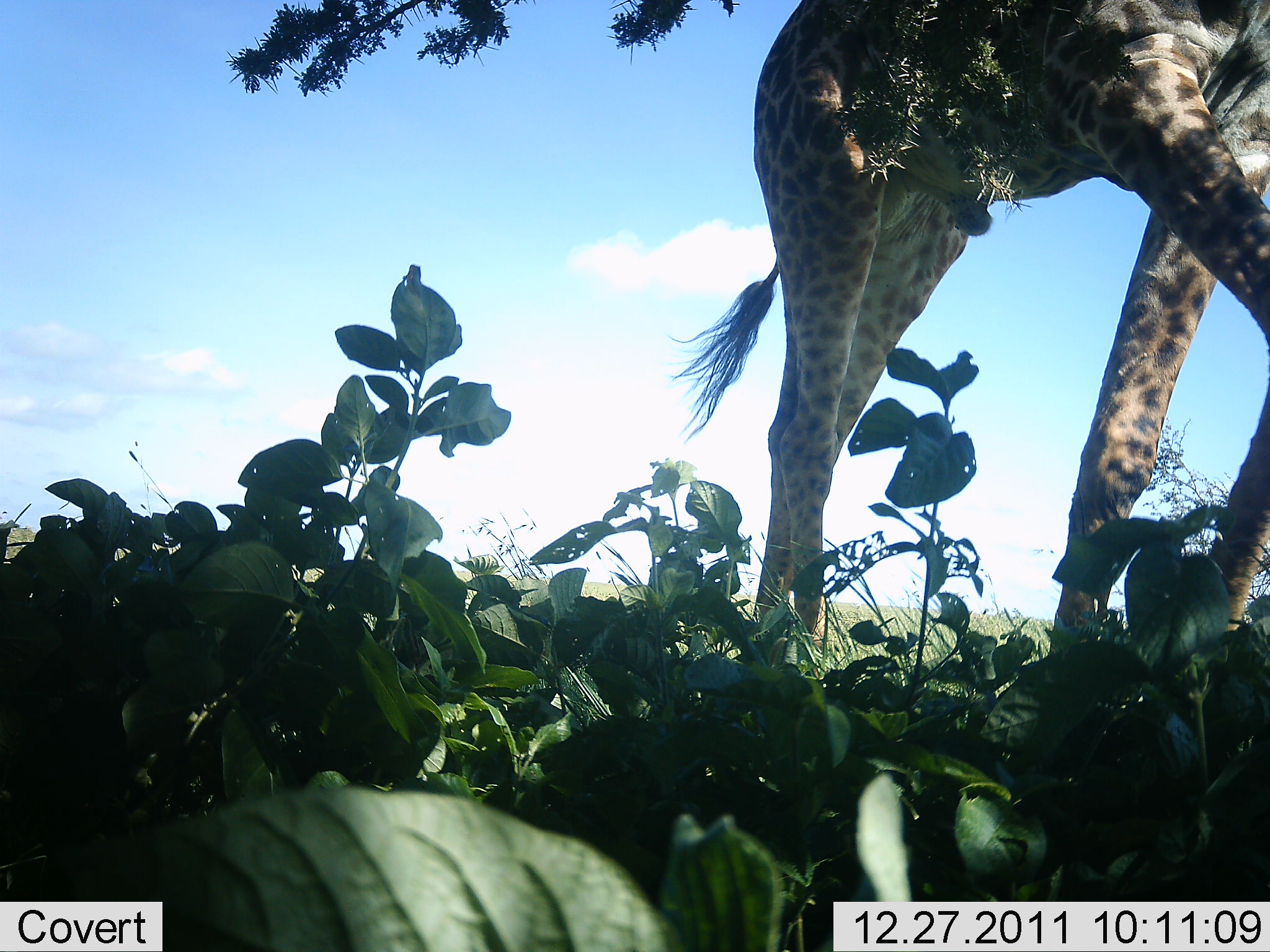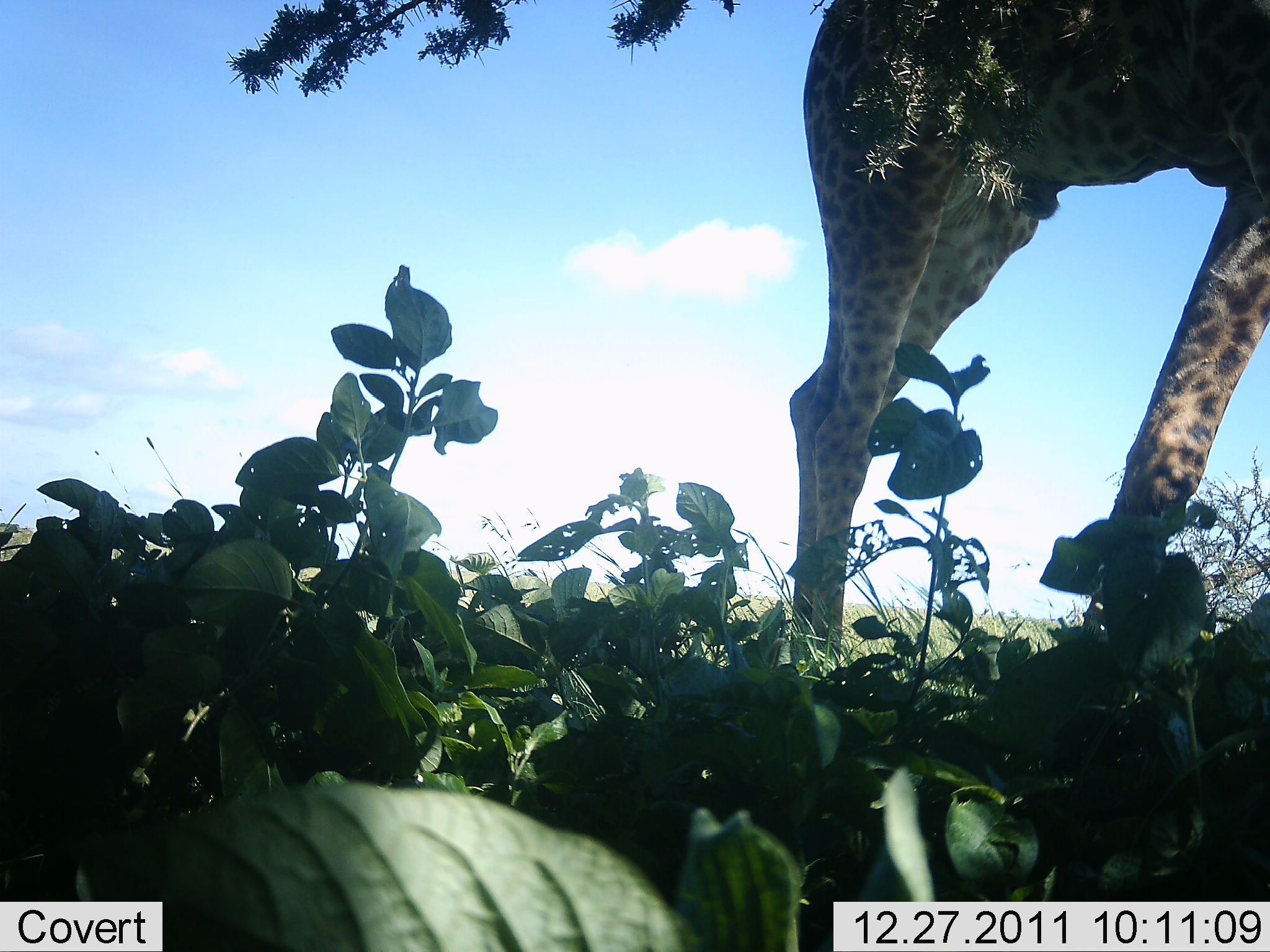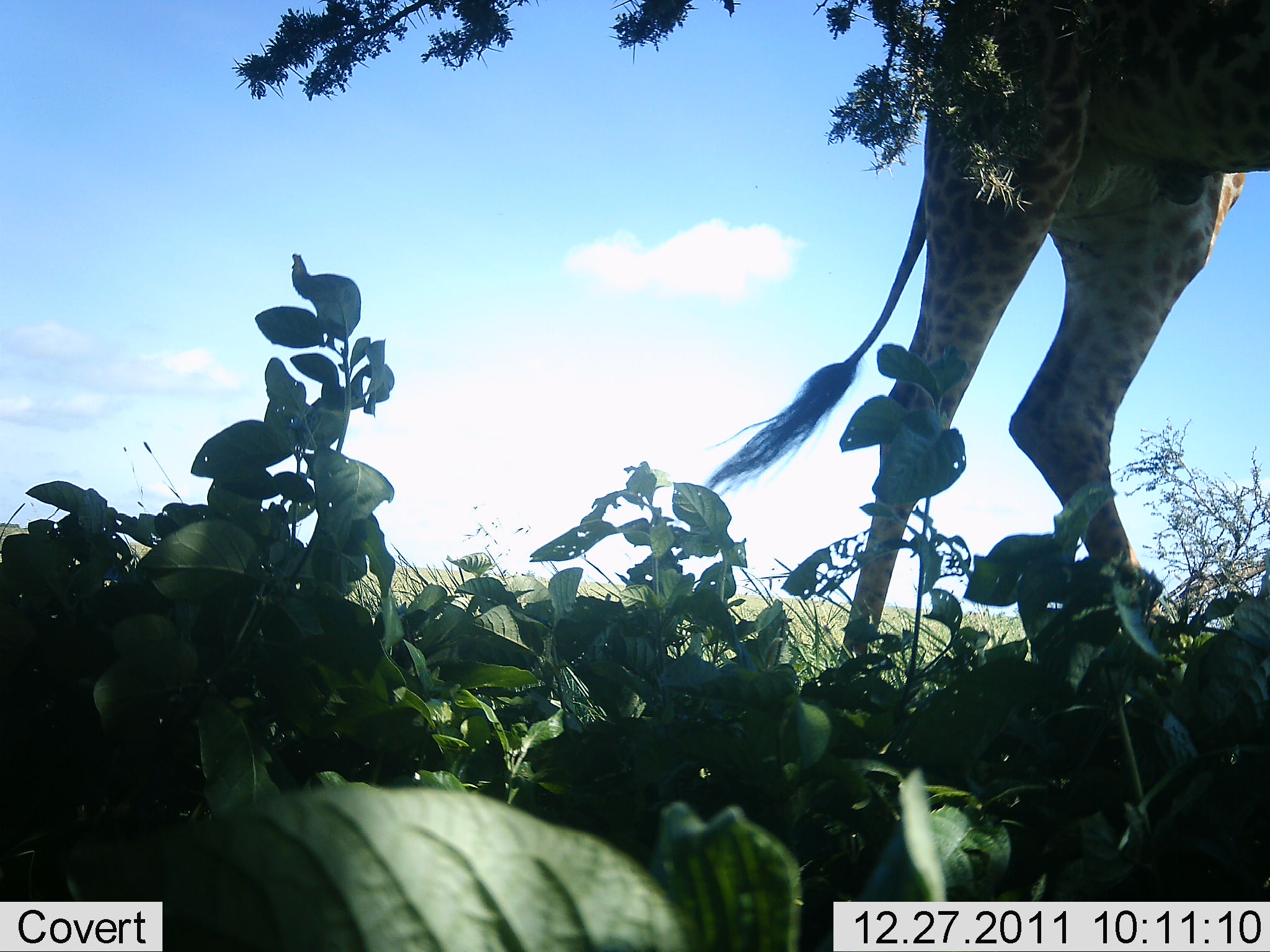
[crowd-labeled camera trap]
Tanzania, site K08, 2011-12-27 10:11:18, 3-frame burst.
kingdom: Animalia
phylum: Chordata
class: Mammalia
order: Artiodactyla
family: Giraffidae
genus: Giraffa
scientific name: Giraffa camelopardalis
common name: giraffe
Giraffe (Giraffa camelopardalis), count 1. Behavior (volunteer vote fractions): standing 31%, resting 0%, moving 77%, interacting 0%. Young present (vote fraction): 0%. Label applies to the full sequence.